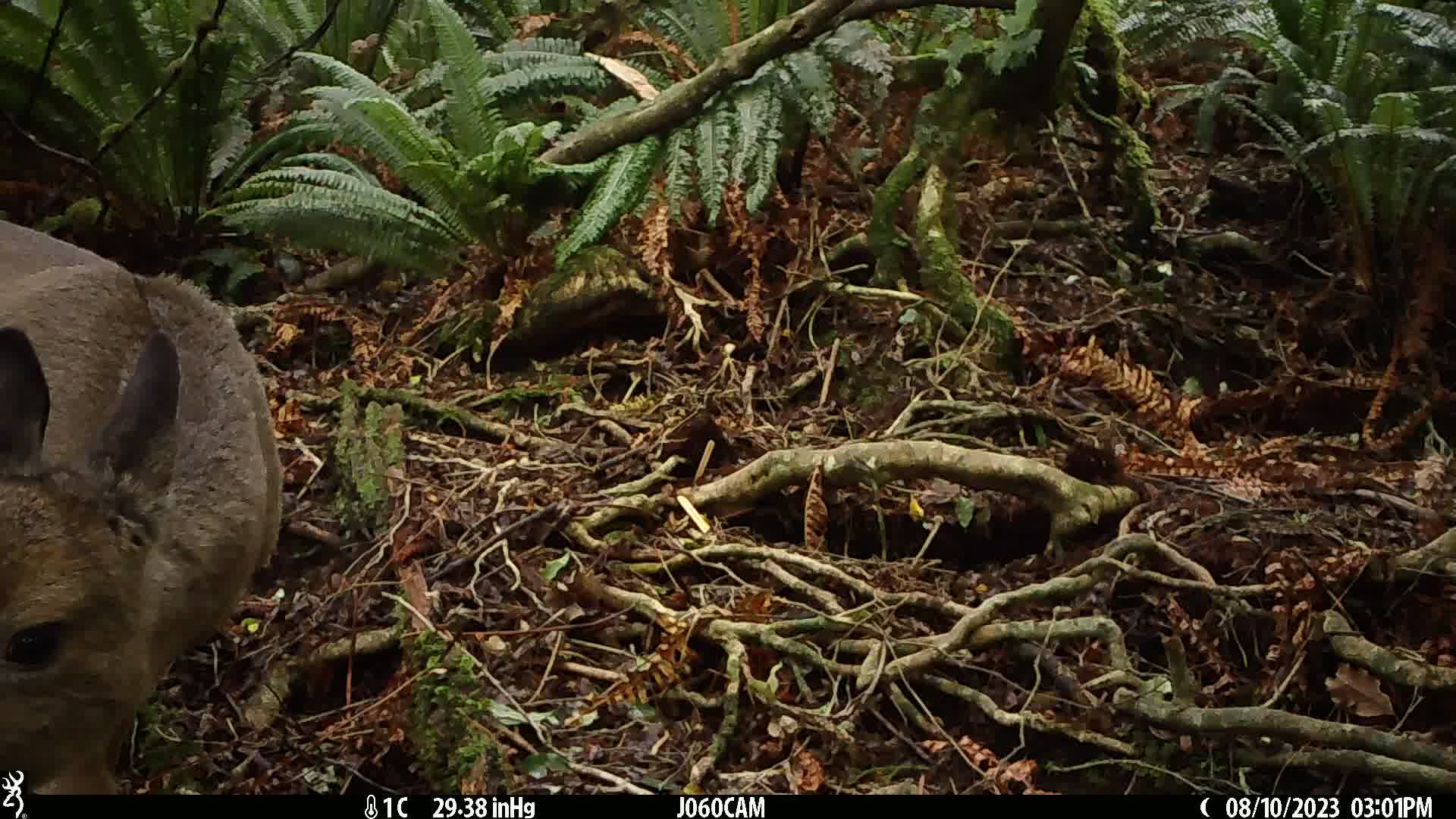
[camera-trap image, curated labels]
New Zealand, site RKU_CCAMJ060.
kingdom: Animalia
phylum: Chordata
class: Mammalia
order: Artiodactyla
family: Cervidae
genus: Odocoileus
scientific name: Odocoileus virginianus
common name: white-tailed deer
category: white tailed deer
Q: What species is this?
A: White tailed deer (white-tailed deer) (Odocoileus virginianus).